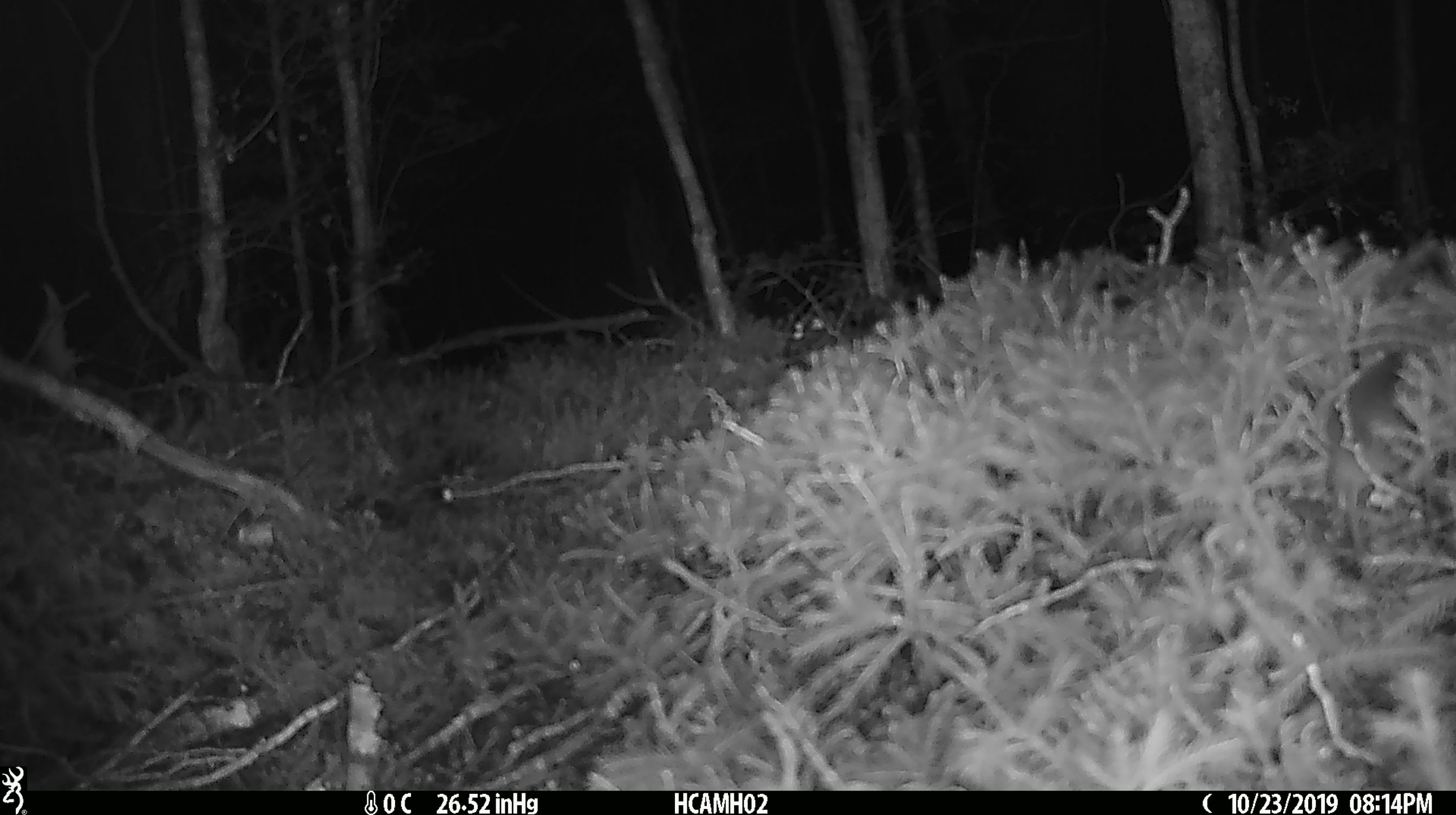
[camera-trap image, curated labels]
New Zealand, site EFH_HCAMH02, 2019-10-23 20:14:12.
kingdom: Animalia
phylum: Chordata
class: Mammalia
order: Rodentia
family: Muridae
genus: Mus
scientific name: Mus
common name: mouse